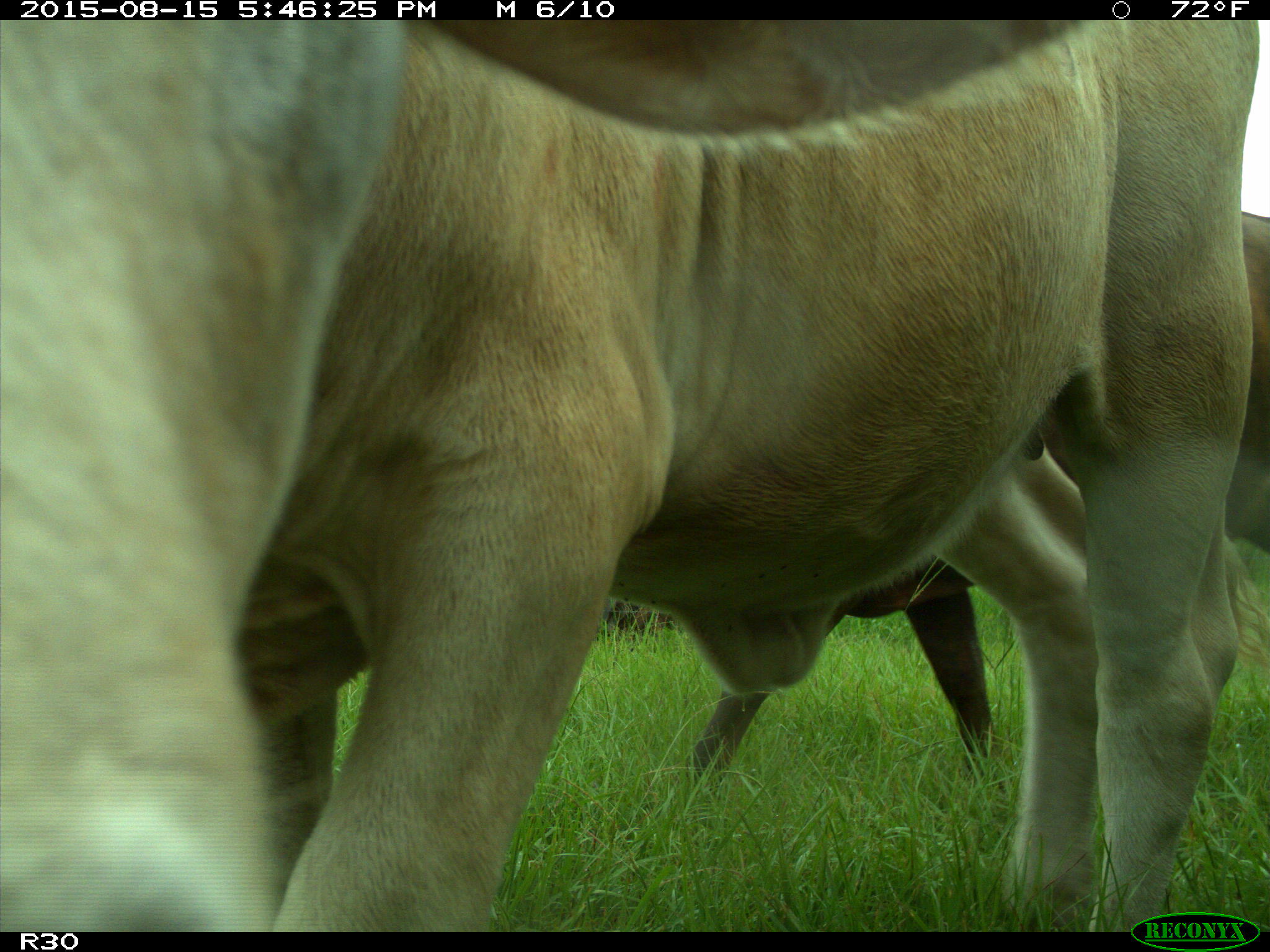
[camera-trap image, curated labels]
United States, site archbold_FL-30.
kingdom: Animalia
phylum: Chordata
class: Mammalia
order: Artiodactyla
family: Bovidae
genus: Bos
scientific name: Bos taurus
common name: domestic cow